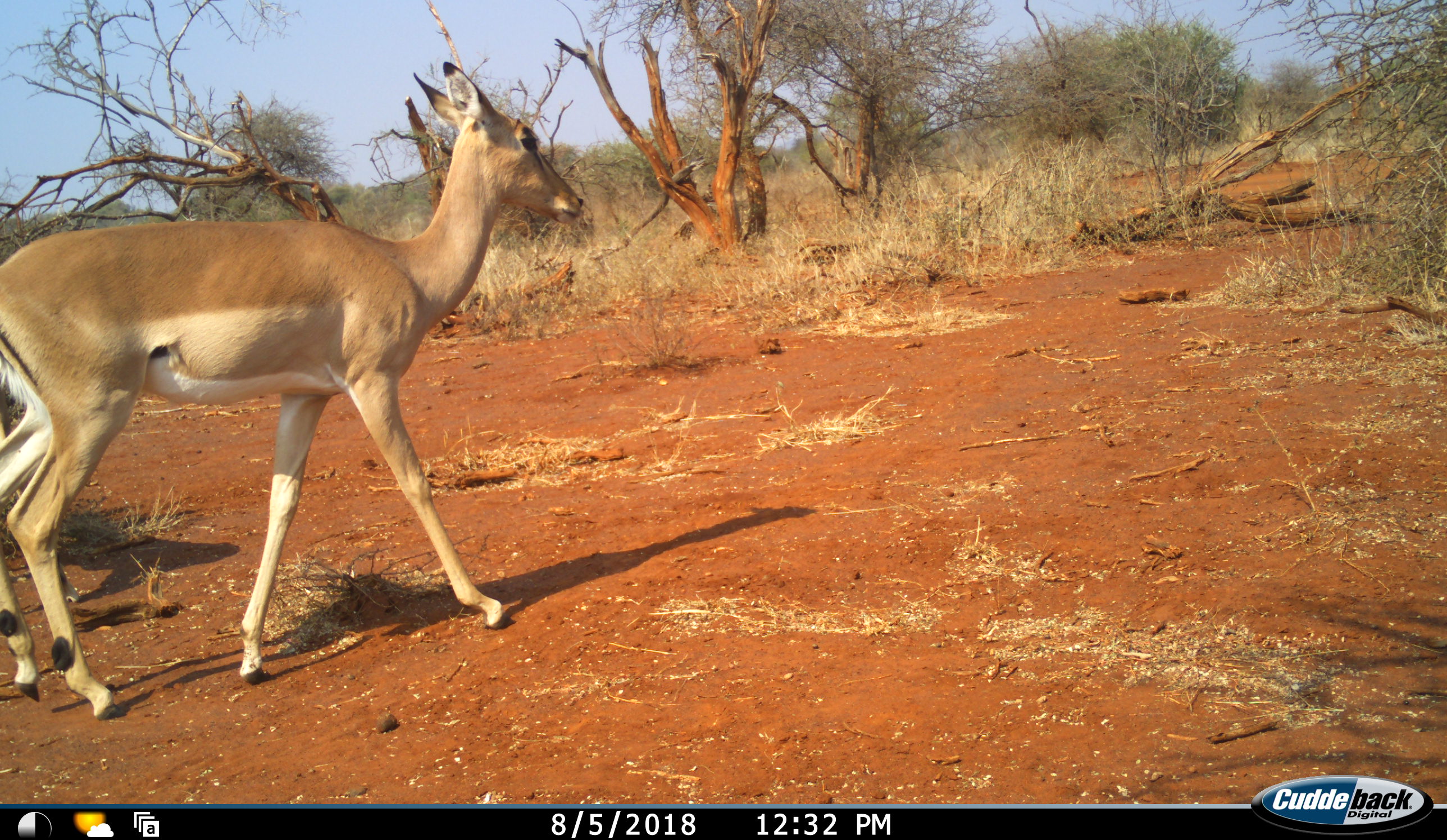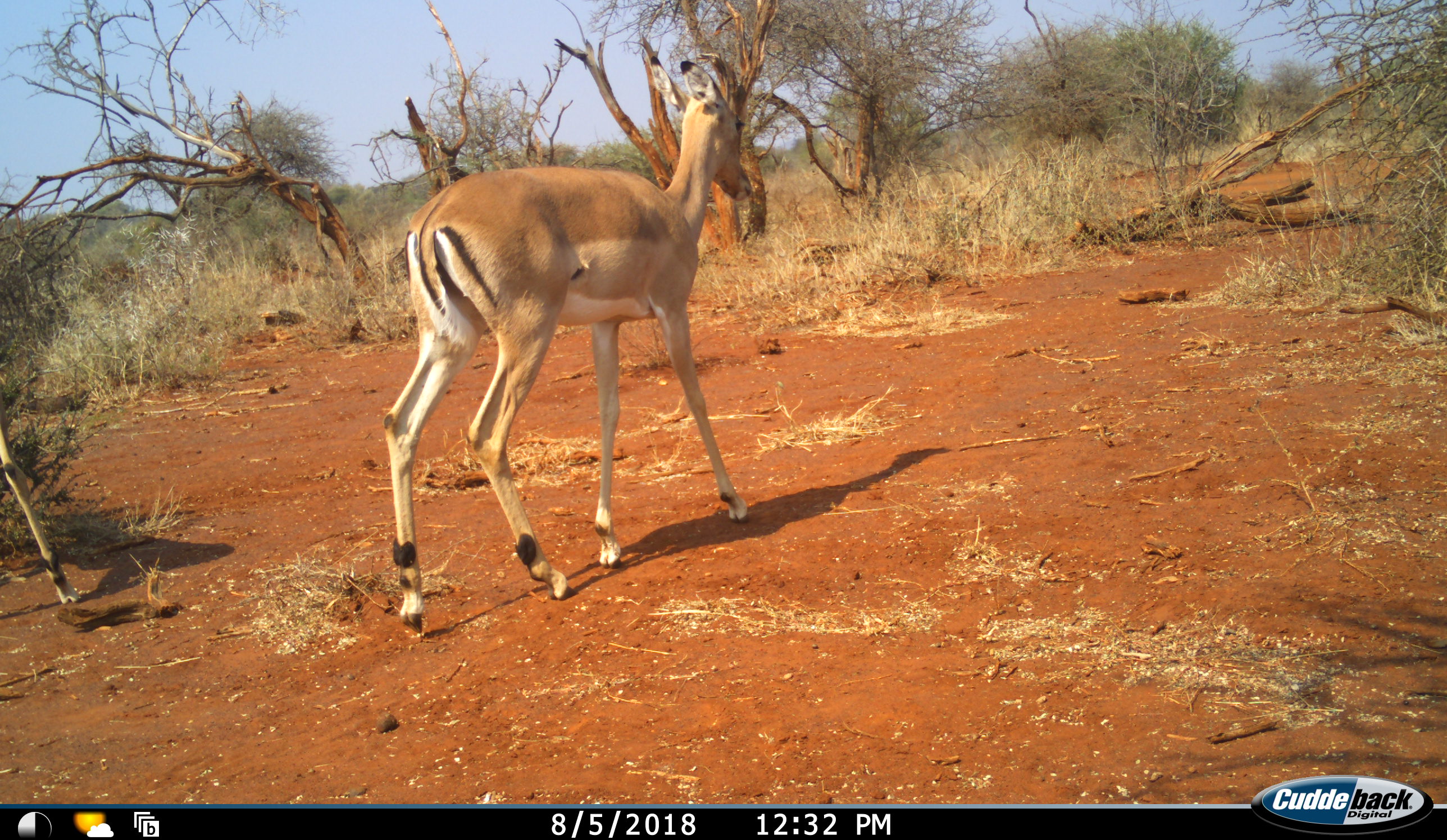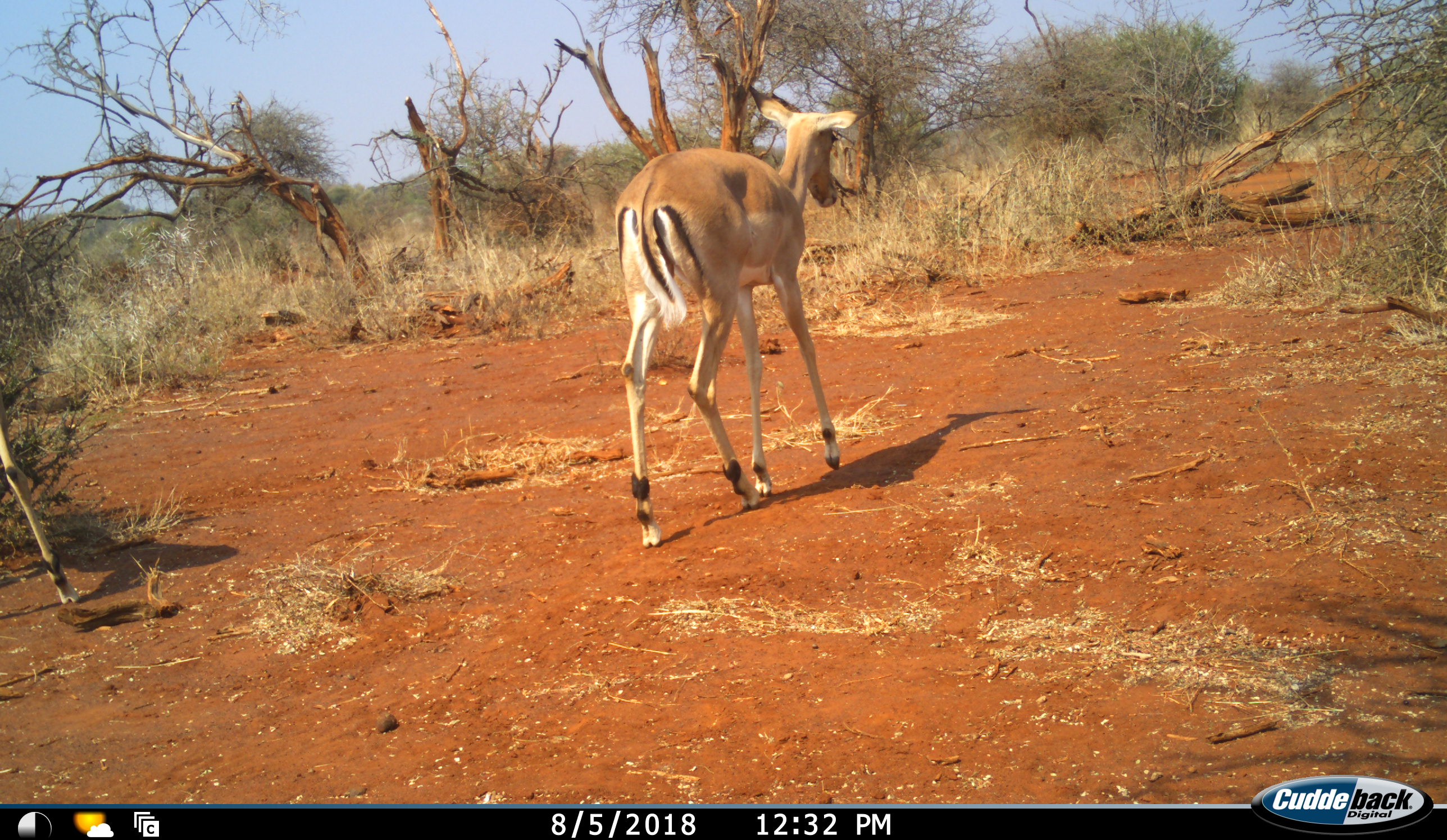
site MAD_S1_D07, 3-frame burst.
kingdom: Animalia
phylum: Chordata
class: Mammalia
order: Artiodactyla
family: Bovidae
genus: Aepyceros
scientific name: Aepyceros melampus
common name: impala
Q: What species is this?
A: Impala (Aepyceros melampus).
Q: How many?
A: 2.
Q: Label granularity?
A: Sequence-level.